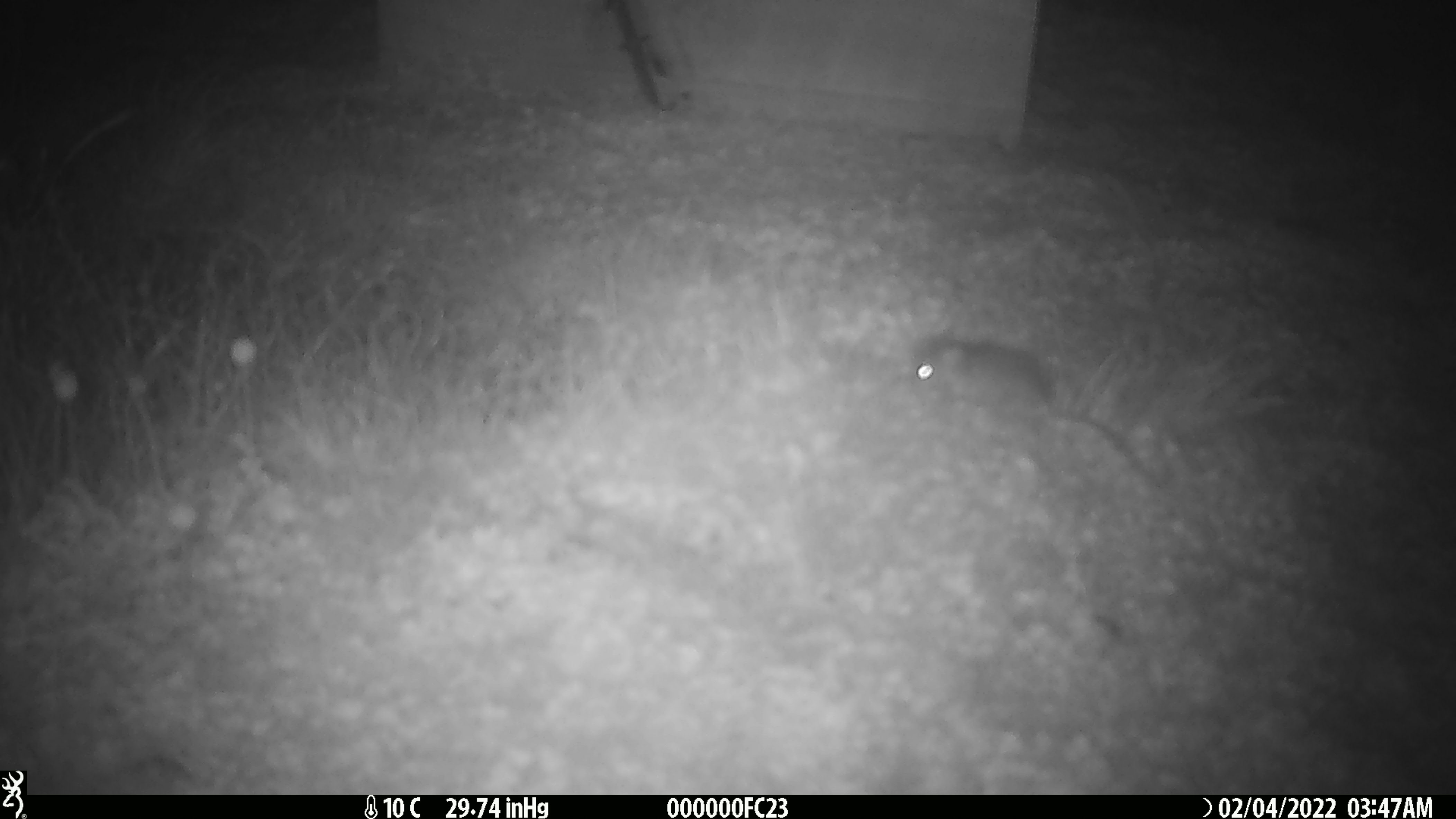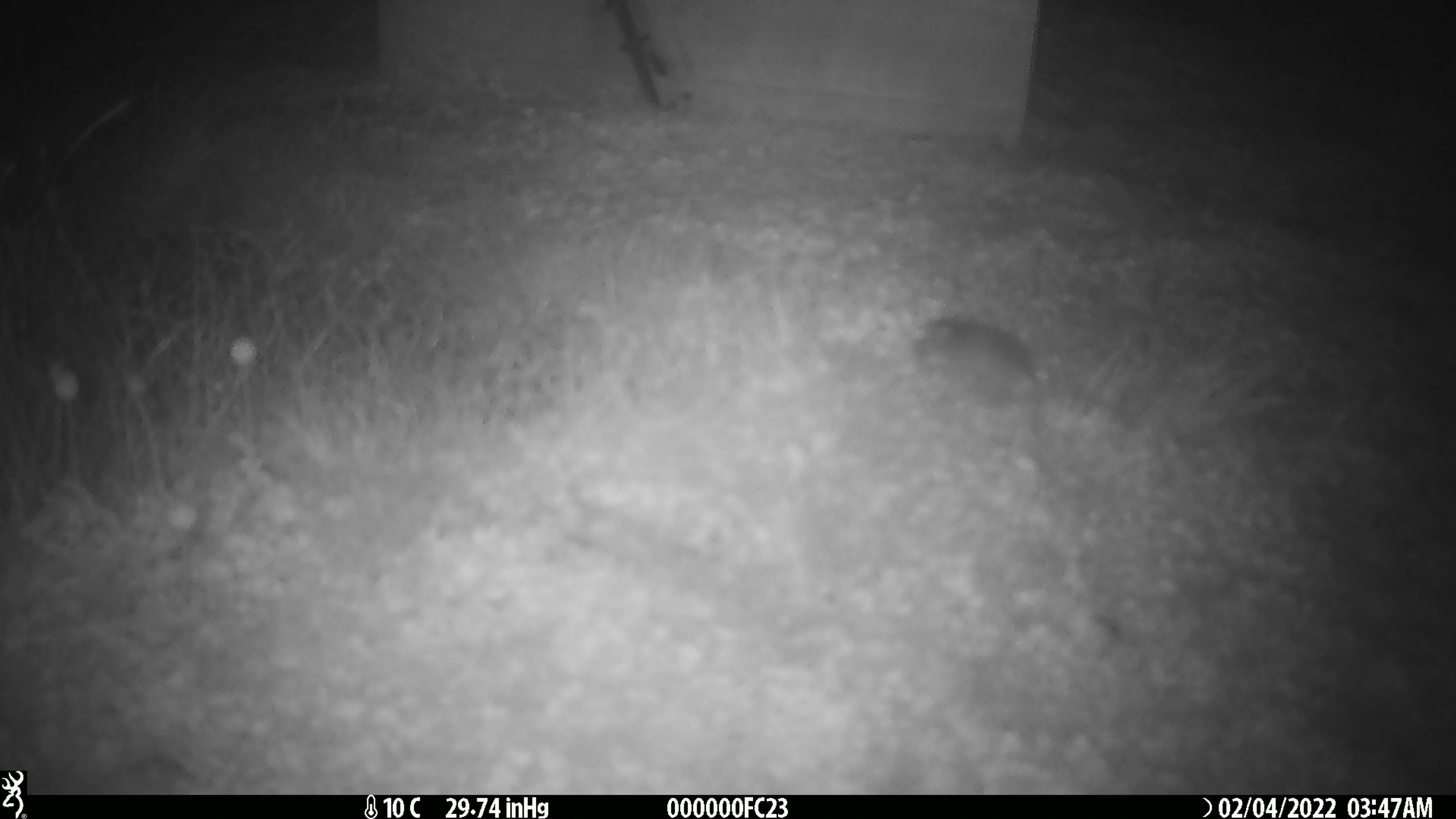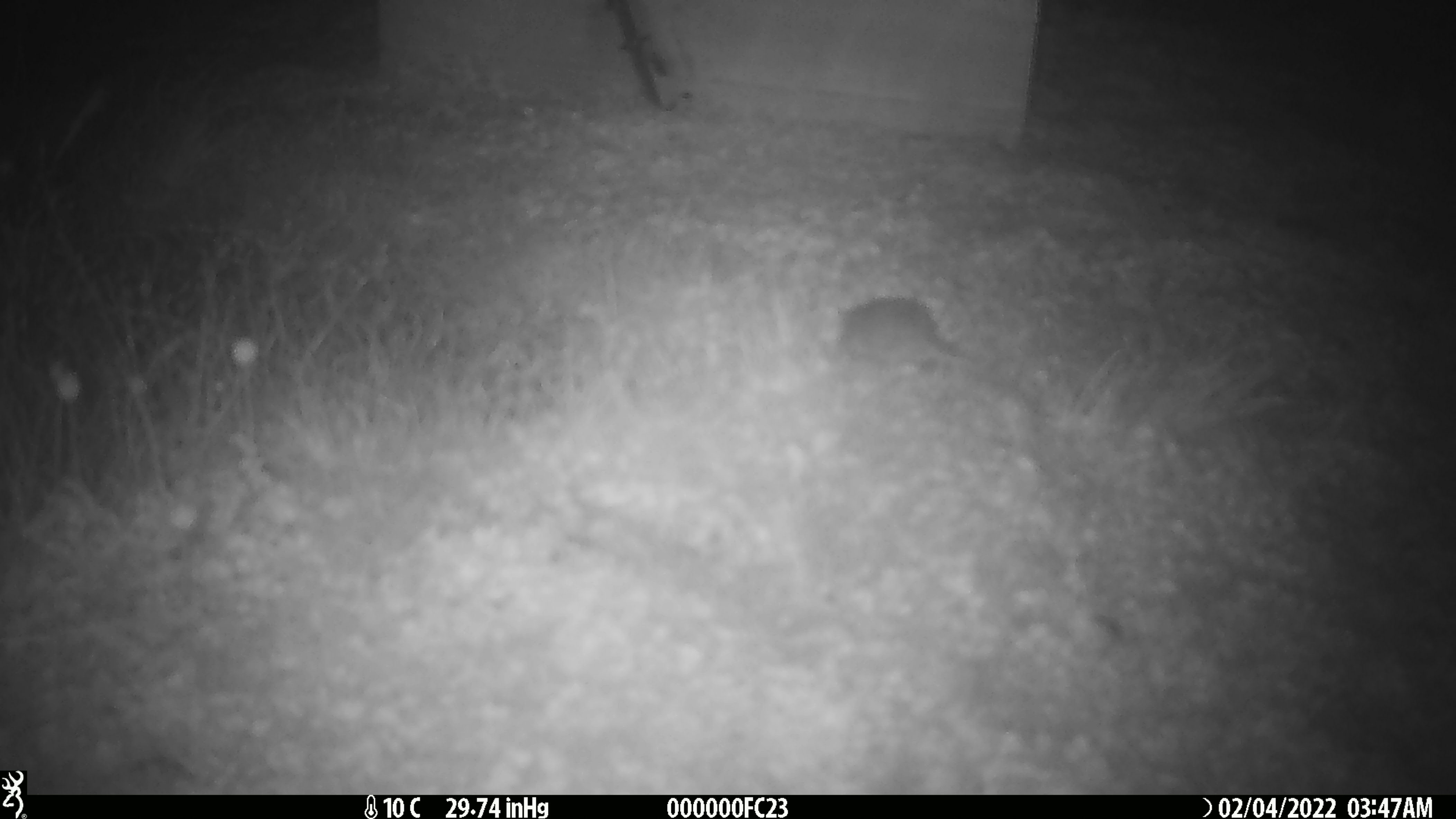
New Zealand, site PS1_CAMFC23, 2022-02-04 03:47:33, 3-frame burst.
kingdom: Animalia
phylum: Chordata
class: Mammalia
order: Rodentia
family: Muridae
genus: Mus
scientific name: Mus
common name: mouse